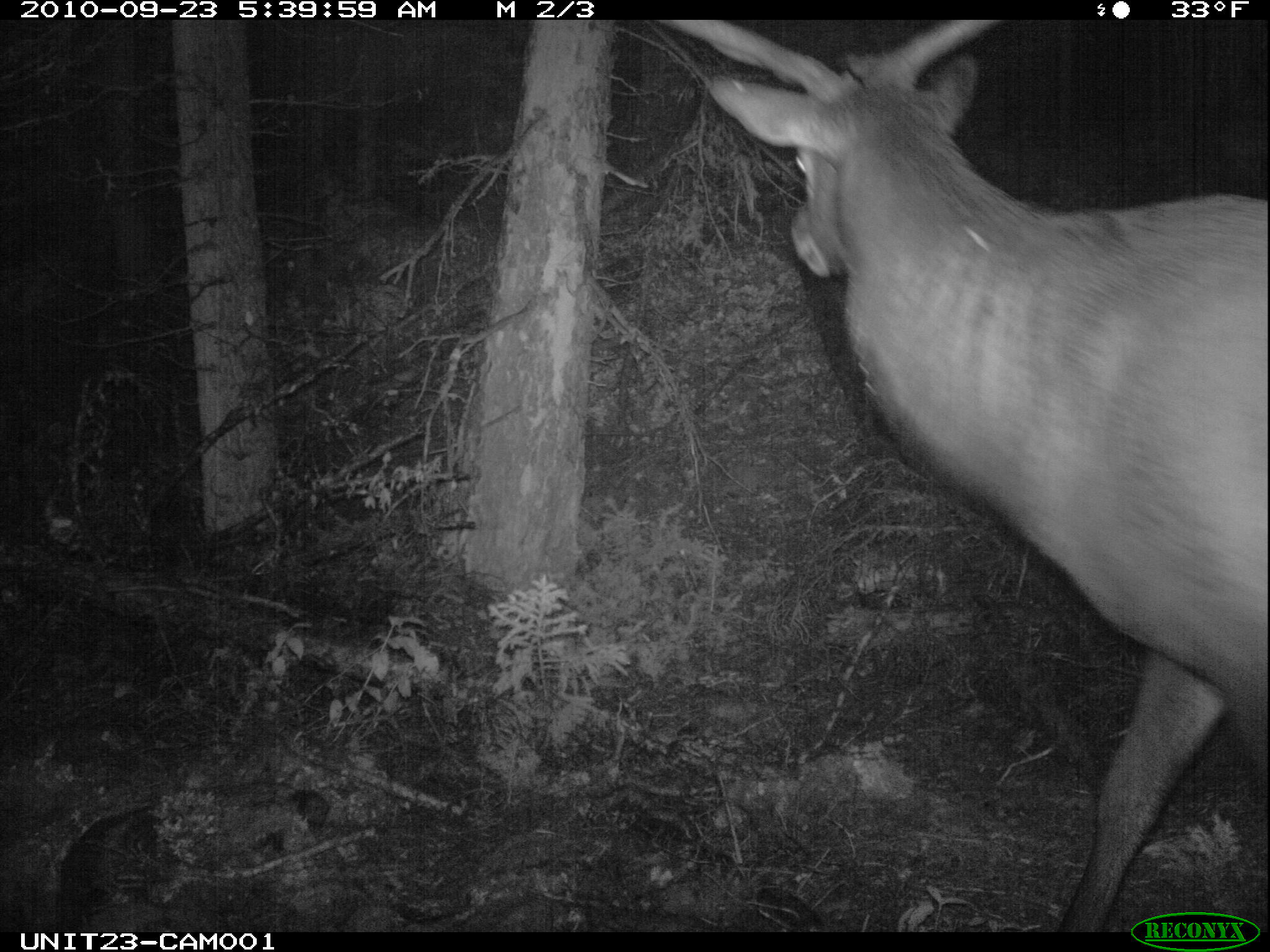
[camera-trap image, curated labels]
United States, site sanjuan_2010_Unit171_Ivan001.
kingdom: Animalia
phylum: Chordata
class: Mammalia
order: Artiodactyla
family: Cervidae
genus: Cervus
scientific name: Cervus elaphus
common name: red deer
Cervus elaphus (red deer).